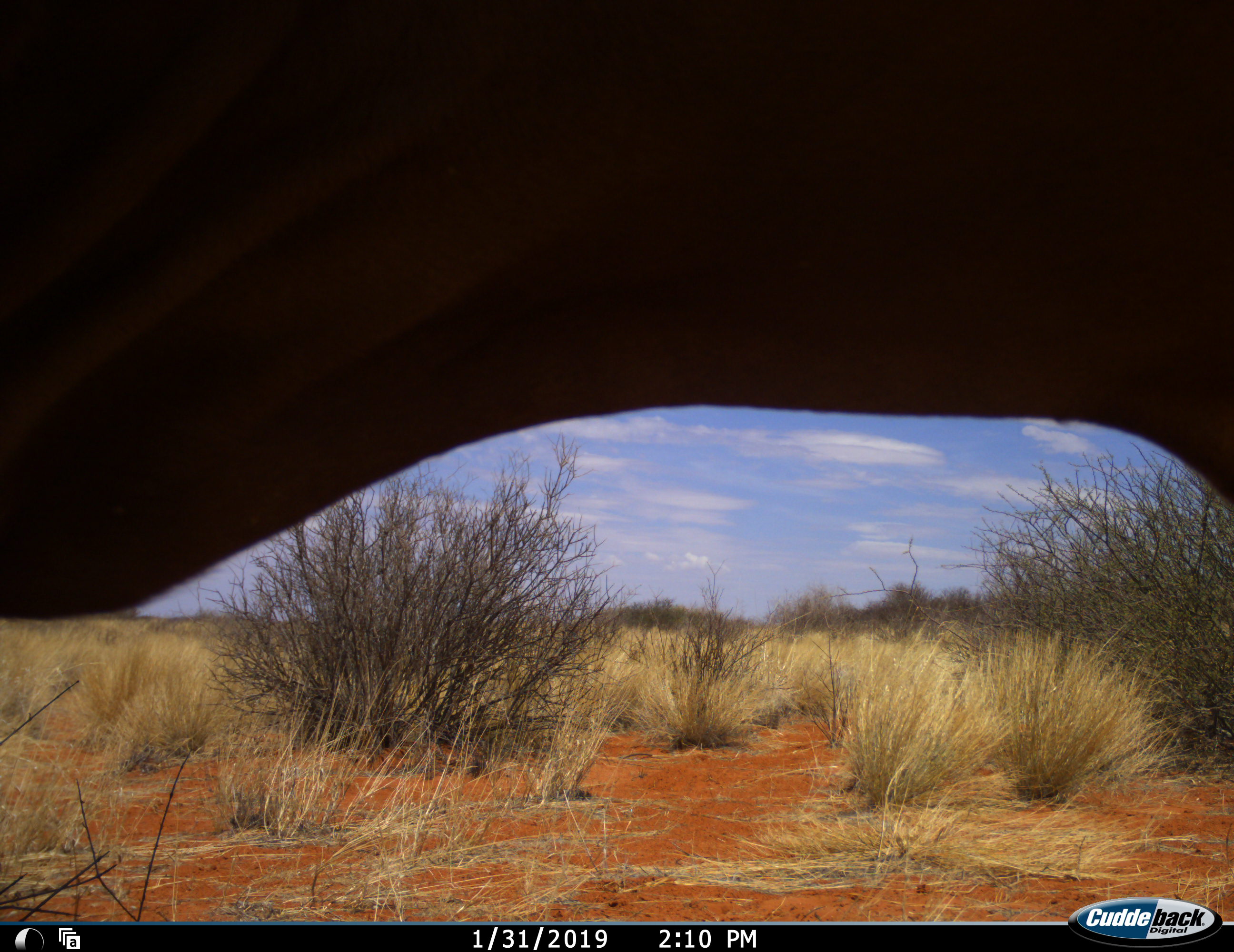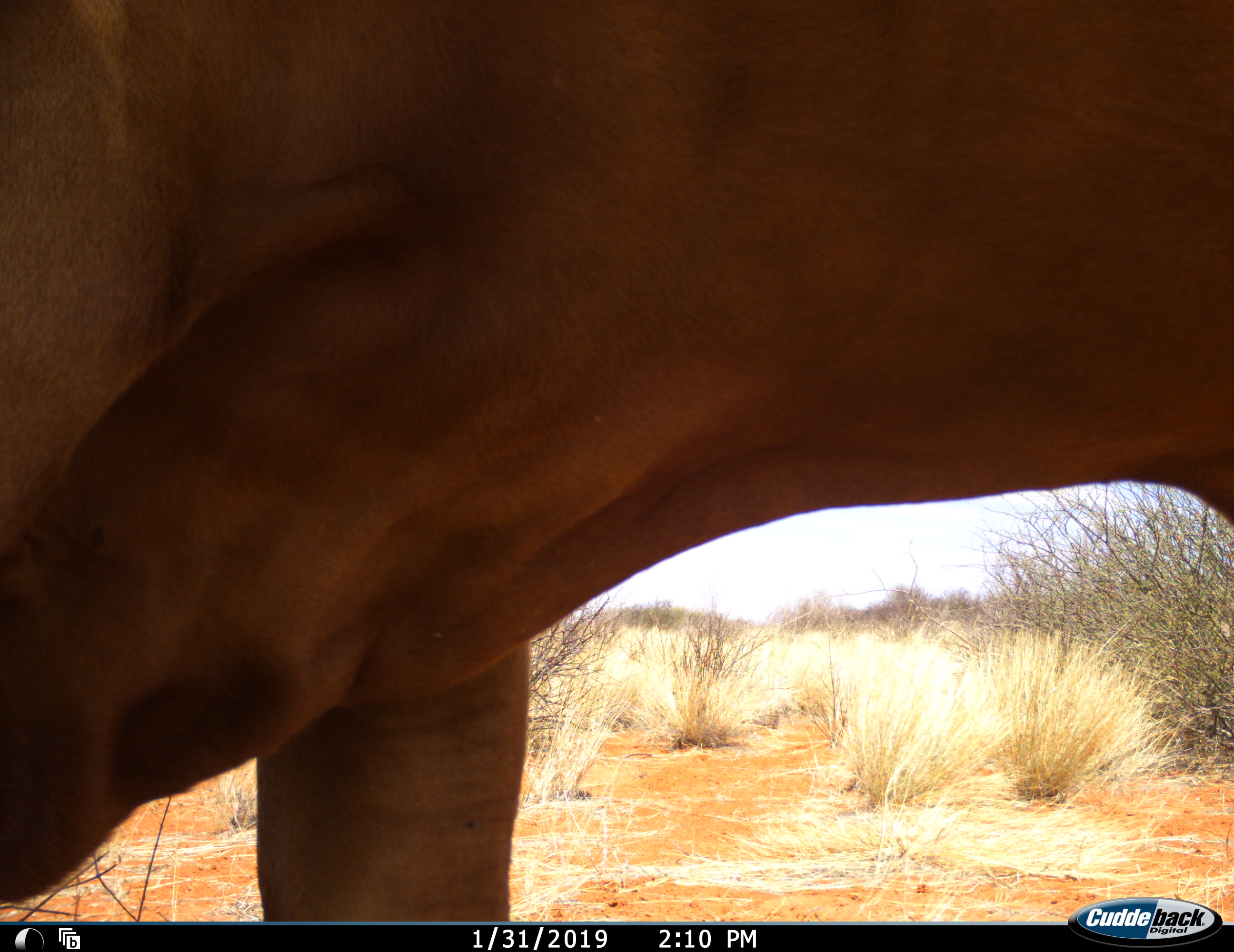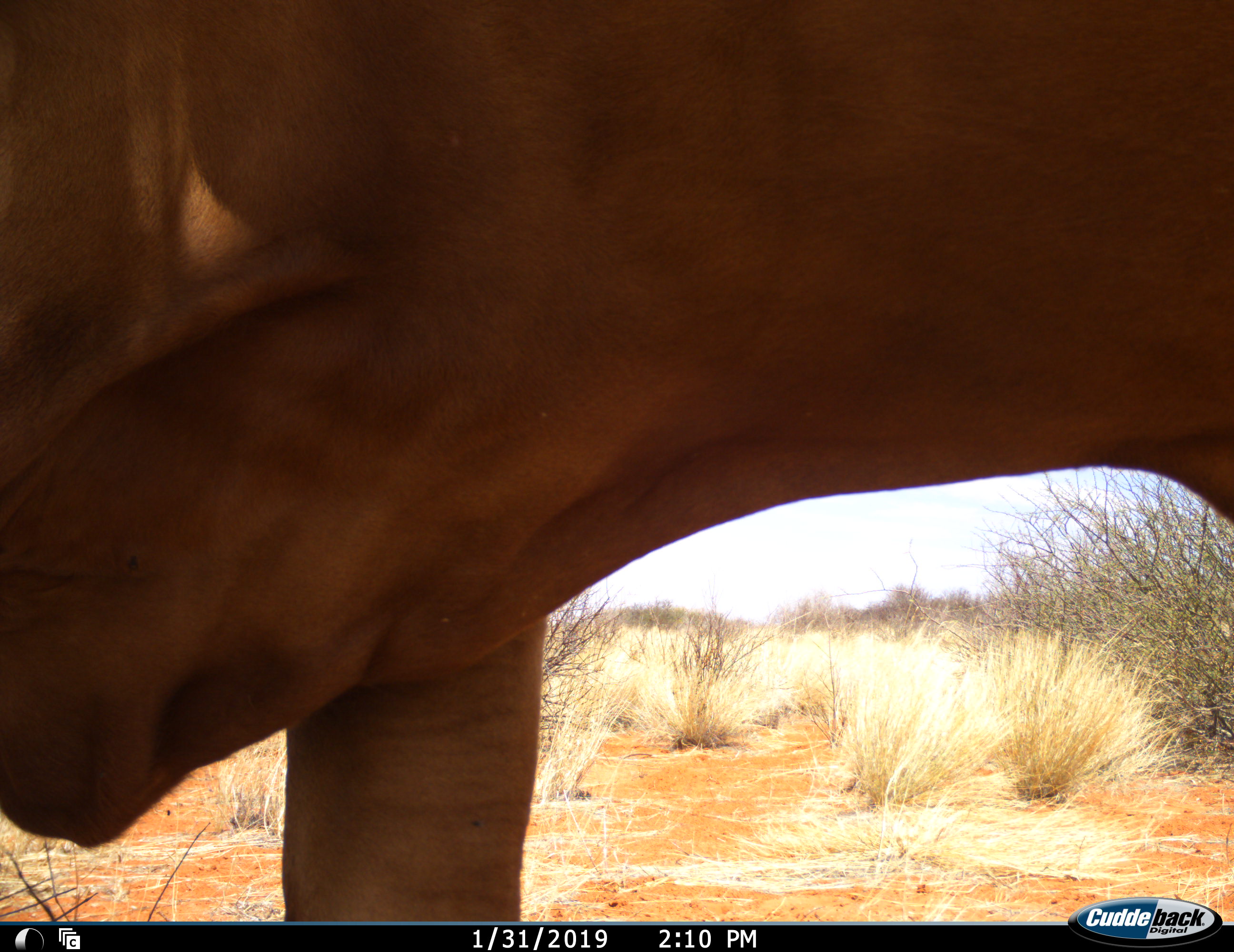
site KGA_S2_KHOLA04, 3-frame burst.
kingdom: Animalia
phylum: Chordata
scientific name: Vertebrata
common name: domestic animal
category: domesticanimal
Domesticanimal (domestic animal) (Vertebrata), count 1. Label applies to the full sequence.